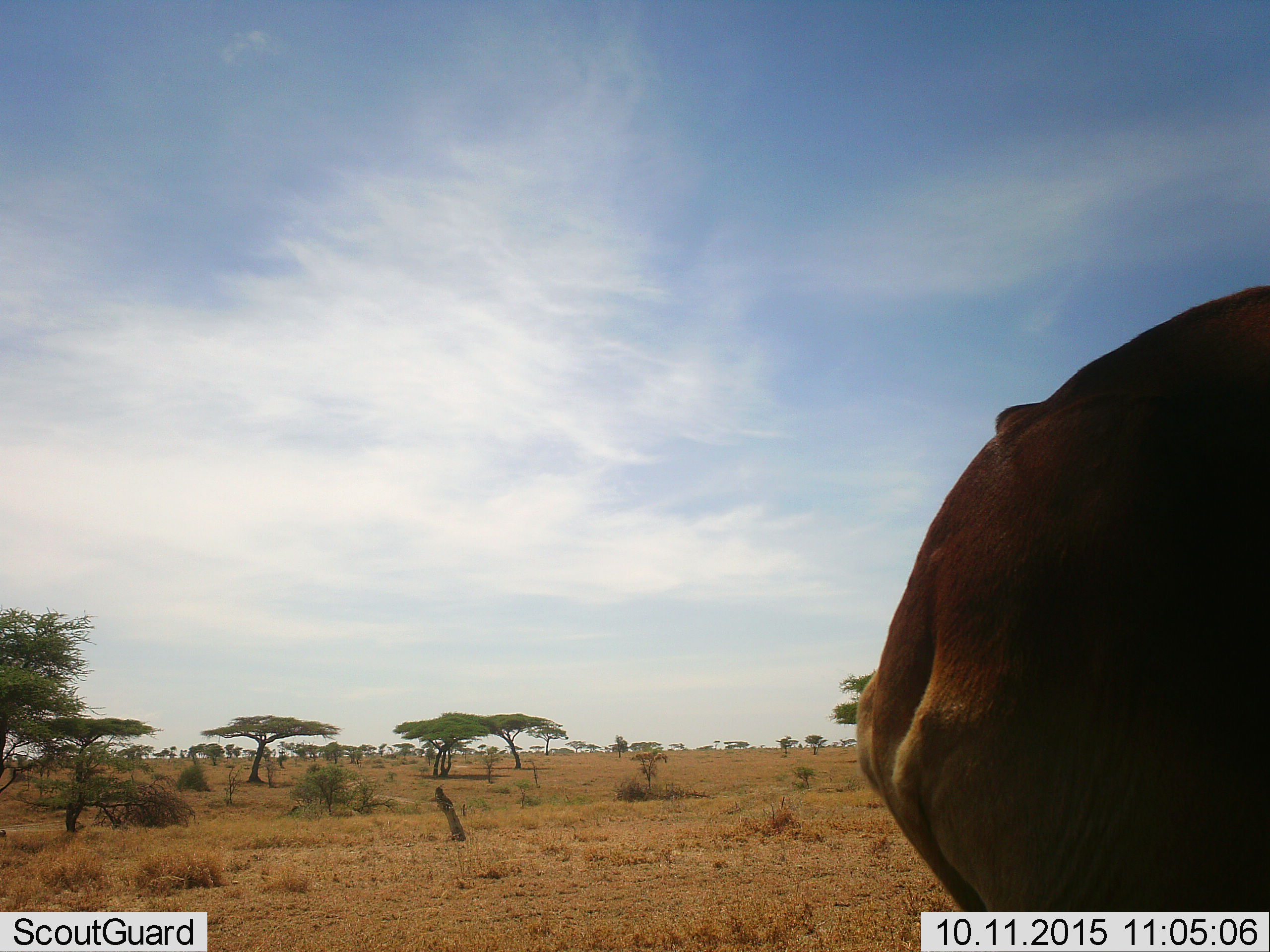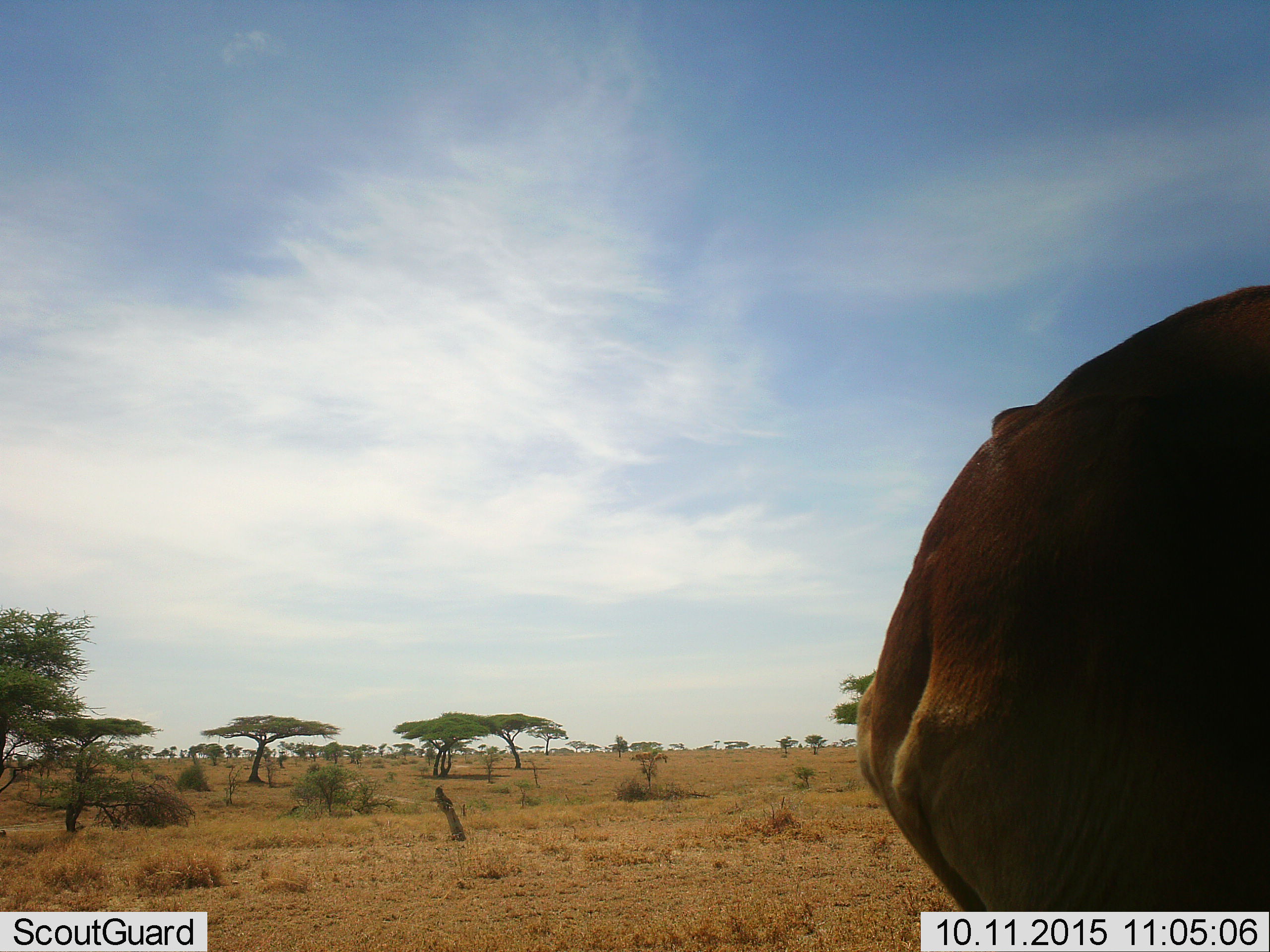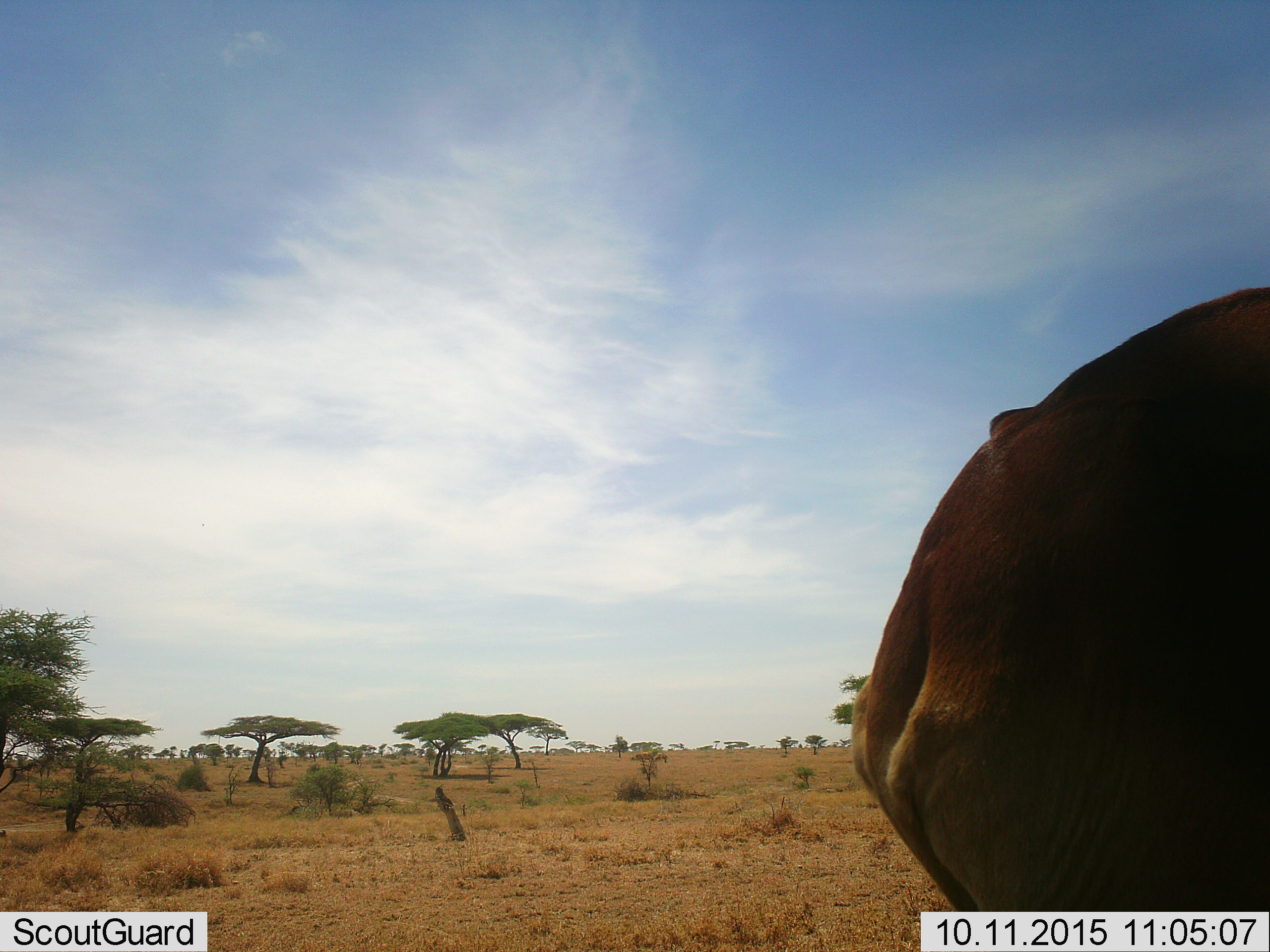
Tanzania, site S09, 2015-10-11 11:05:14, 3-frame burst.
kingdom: Animalia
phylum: Chordata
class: Mammalia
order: Artiodactyla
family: Bovidae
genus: Alcelaphus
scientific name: Alcelaphus buselaphus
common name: hartebeest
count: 1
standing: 100%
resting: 0%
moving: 0%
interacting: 0%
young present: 0%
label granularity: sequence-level